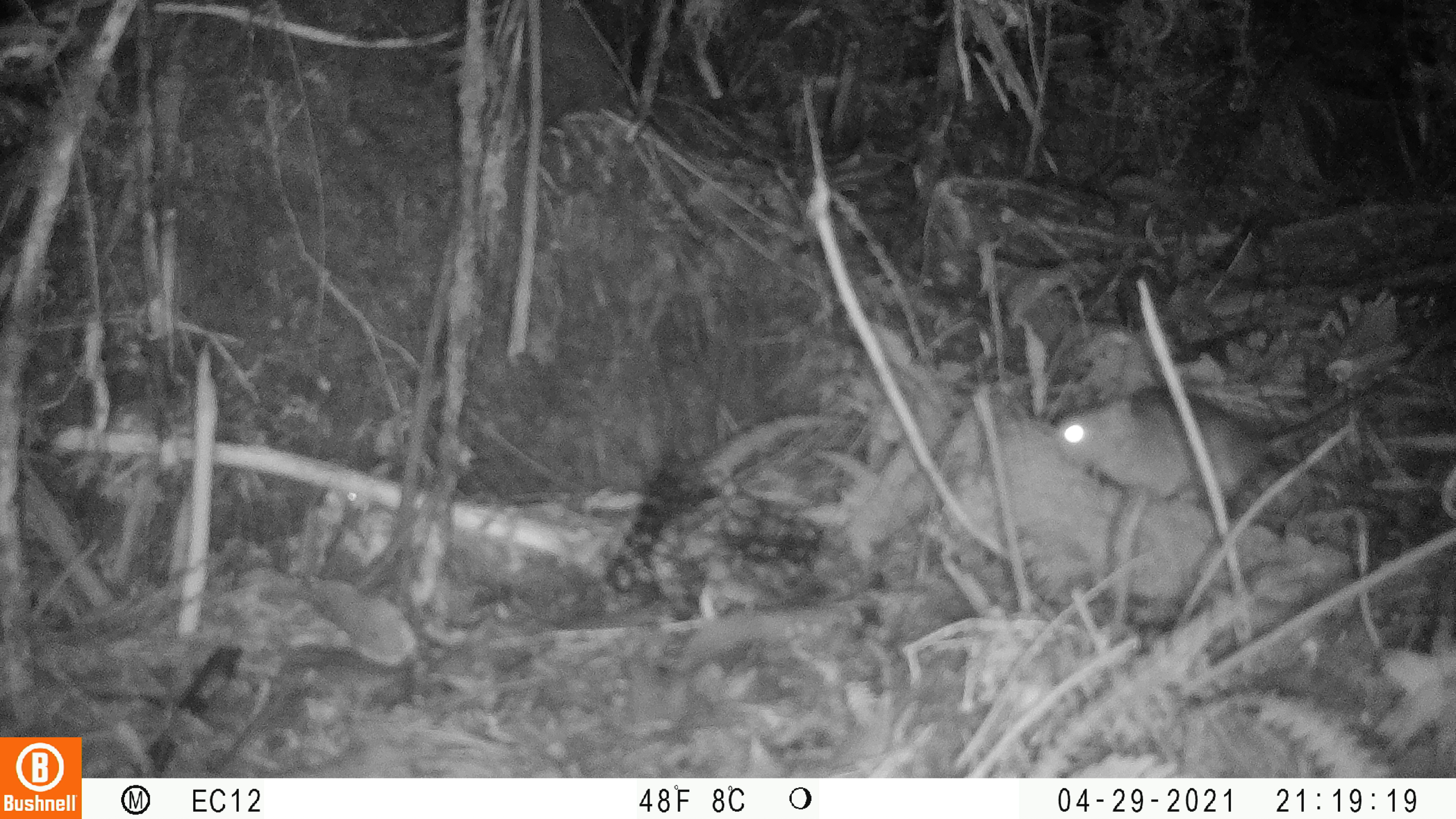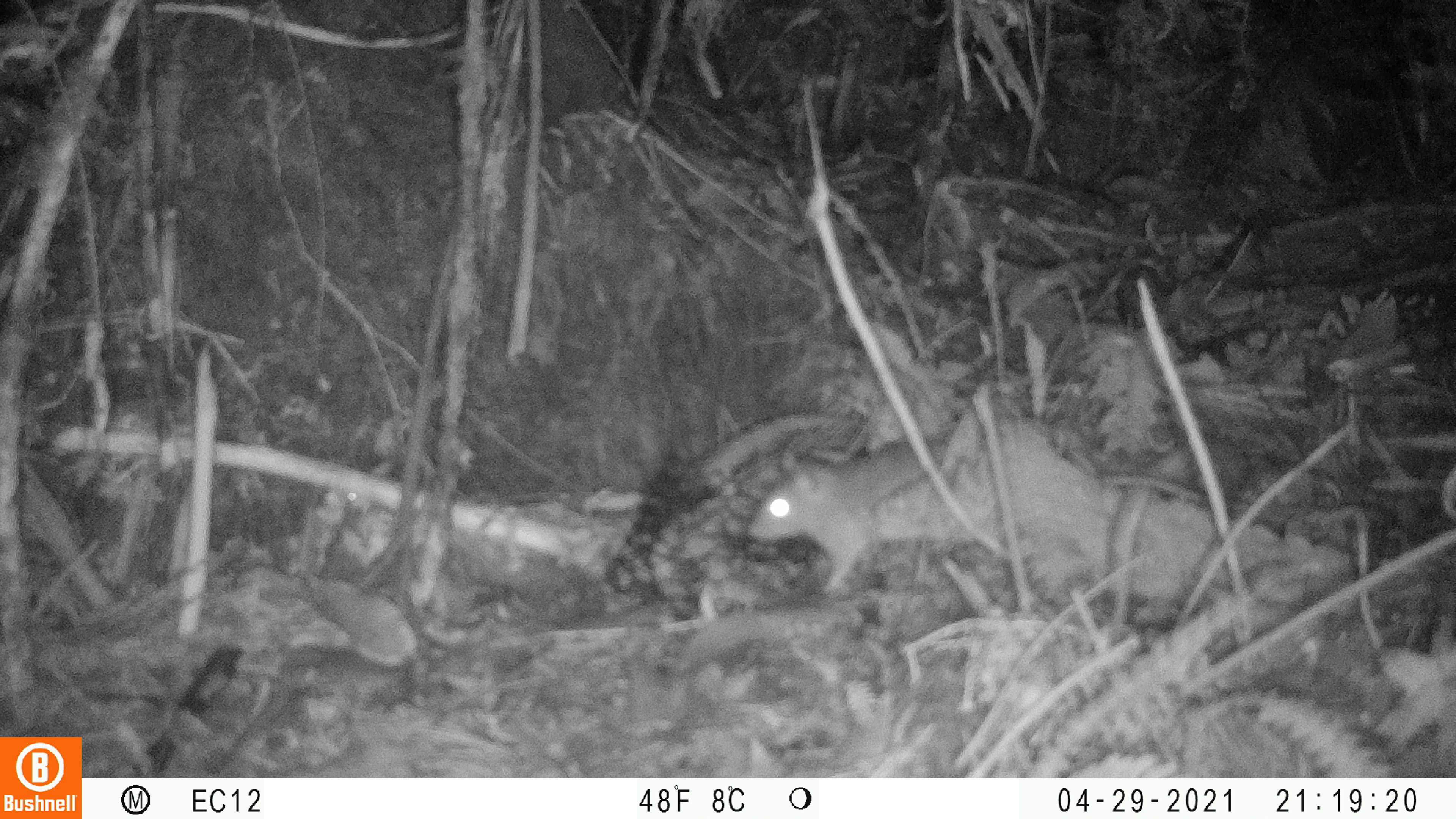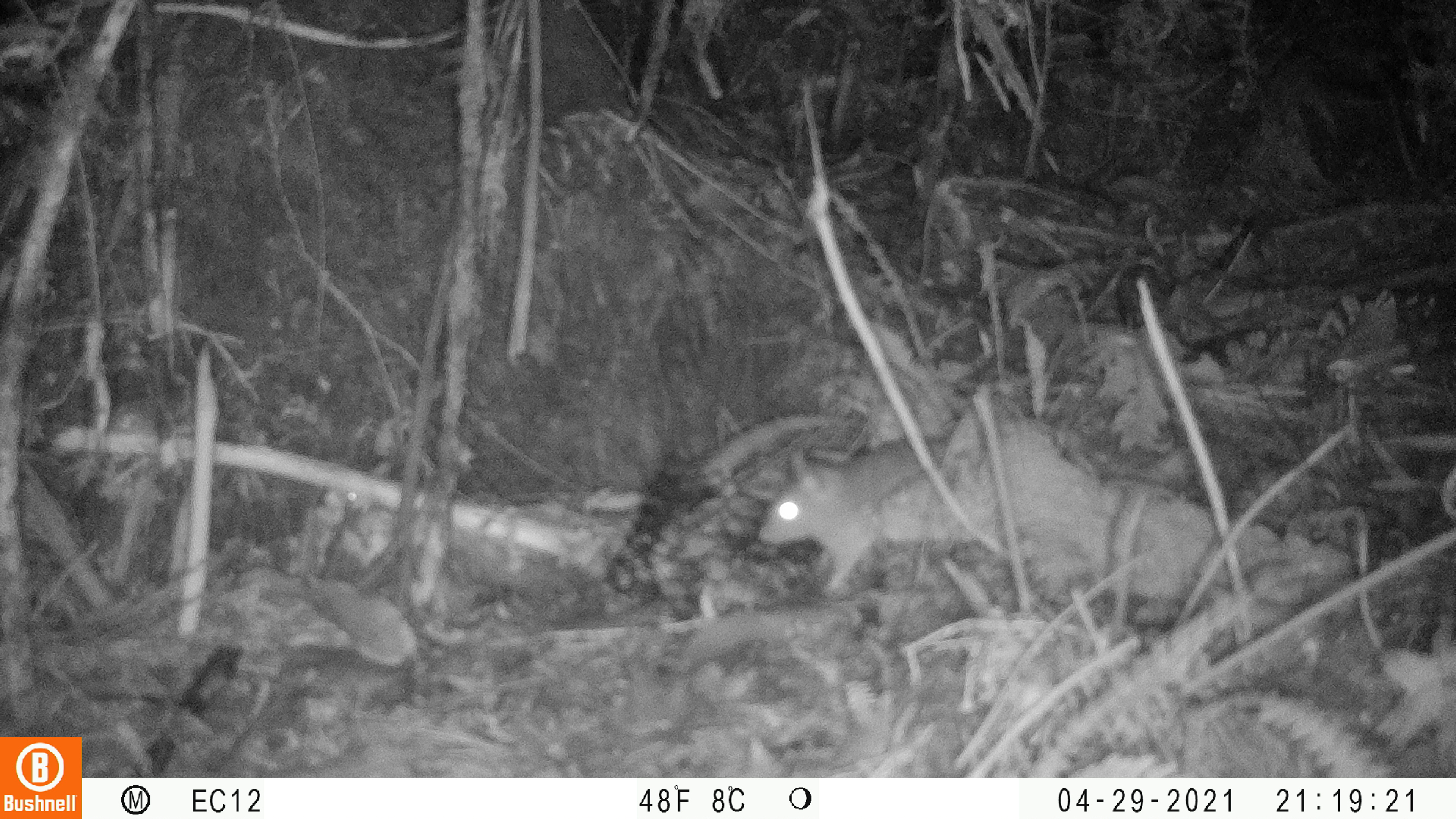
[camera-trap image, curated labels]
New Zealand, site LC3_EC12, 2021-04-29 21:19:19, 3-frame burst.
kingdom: Animalia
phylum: Chordata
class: Mammalia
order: Rodentia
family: Muridae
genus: Rattus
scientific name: Rattus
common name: rat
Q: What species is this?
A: Rat (Rattus).